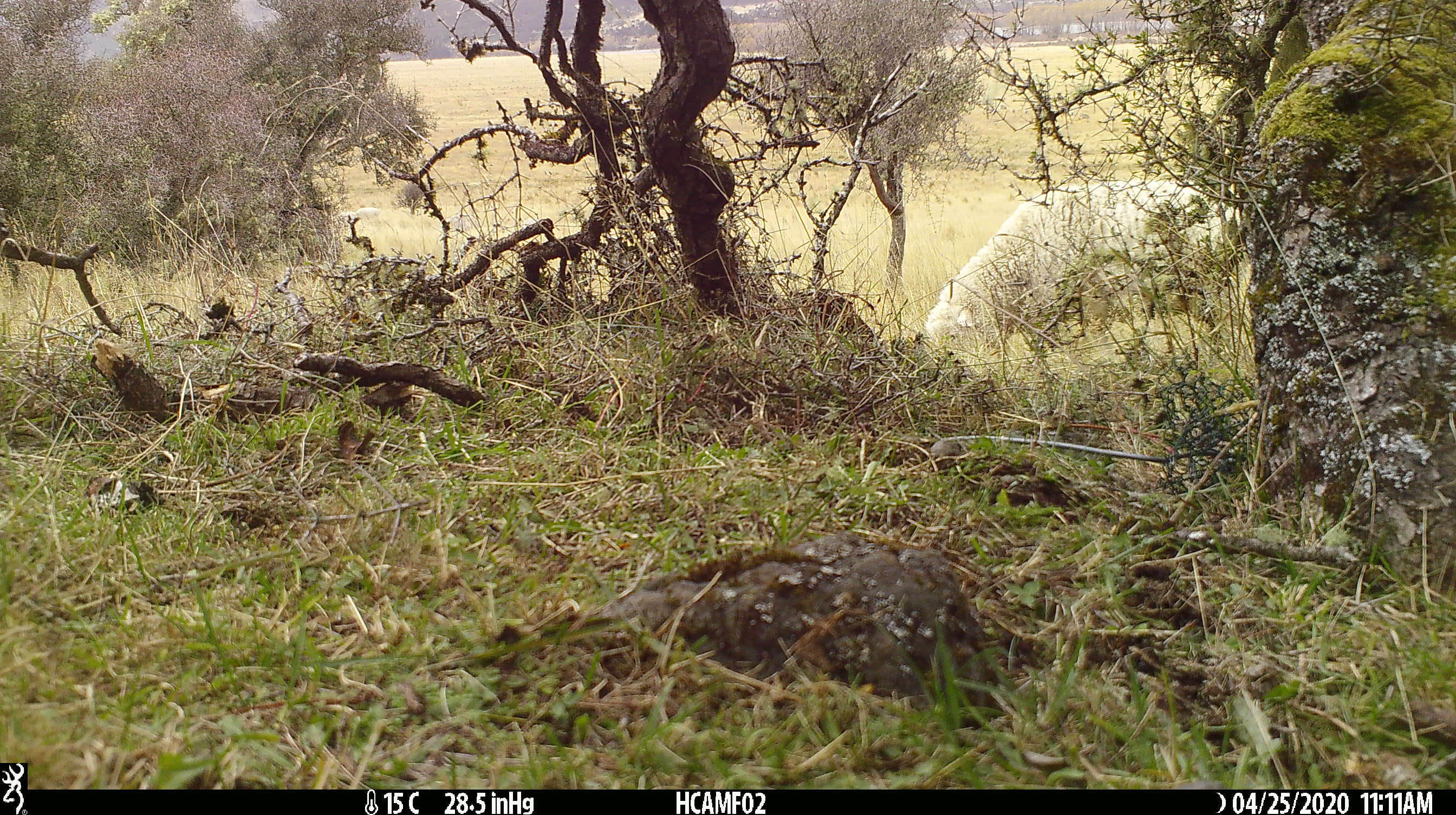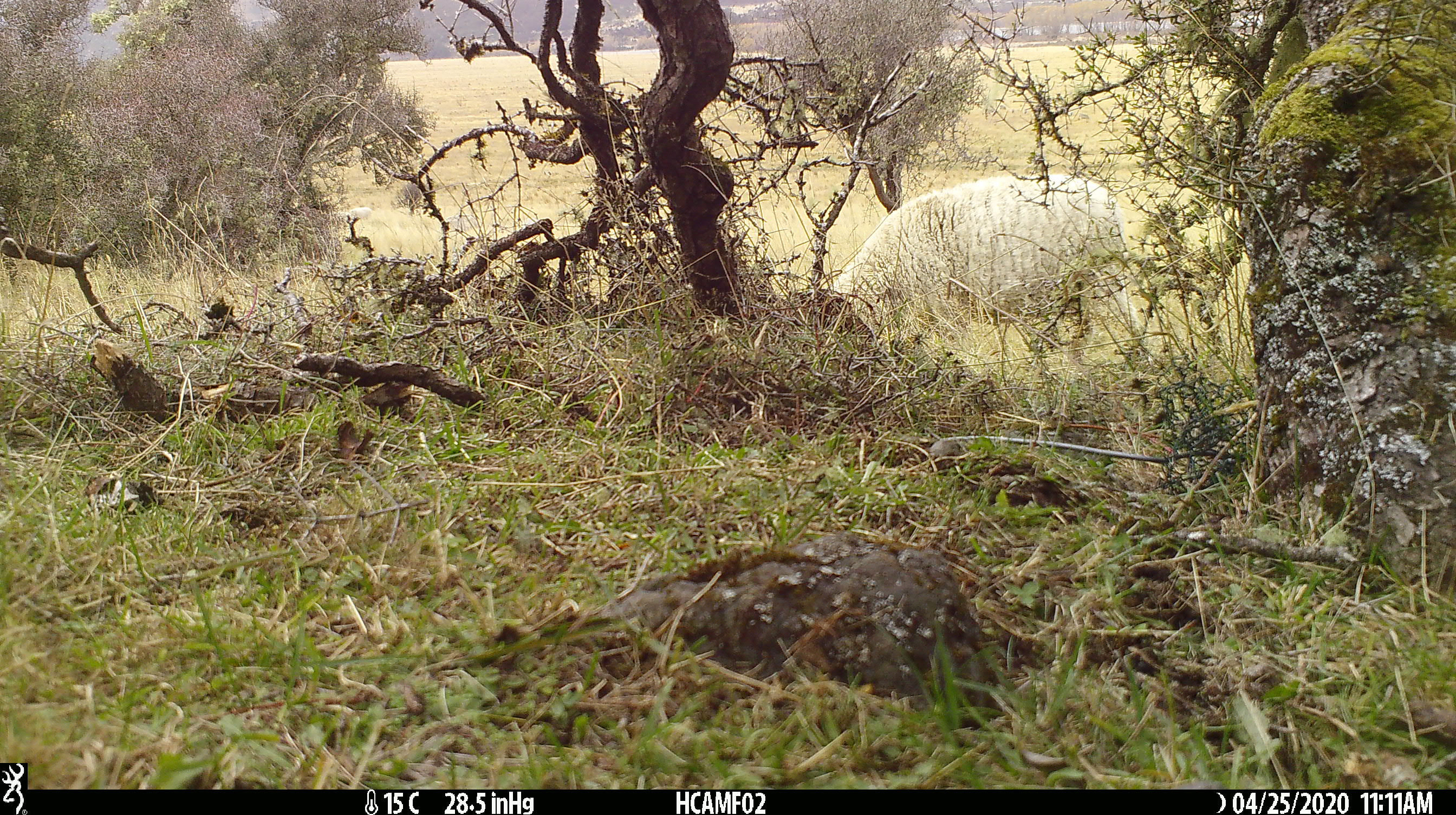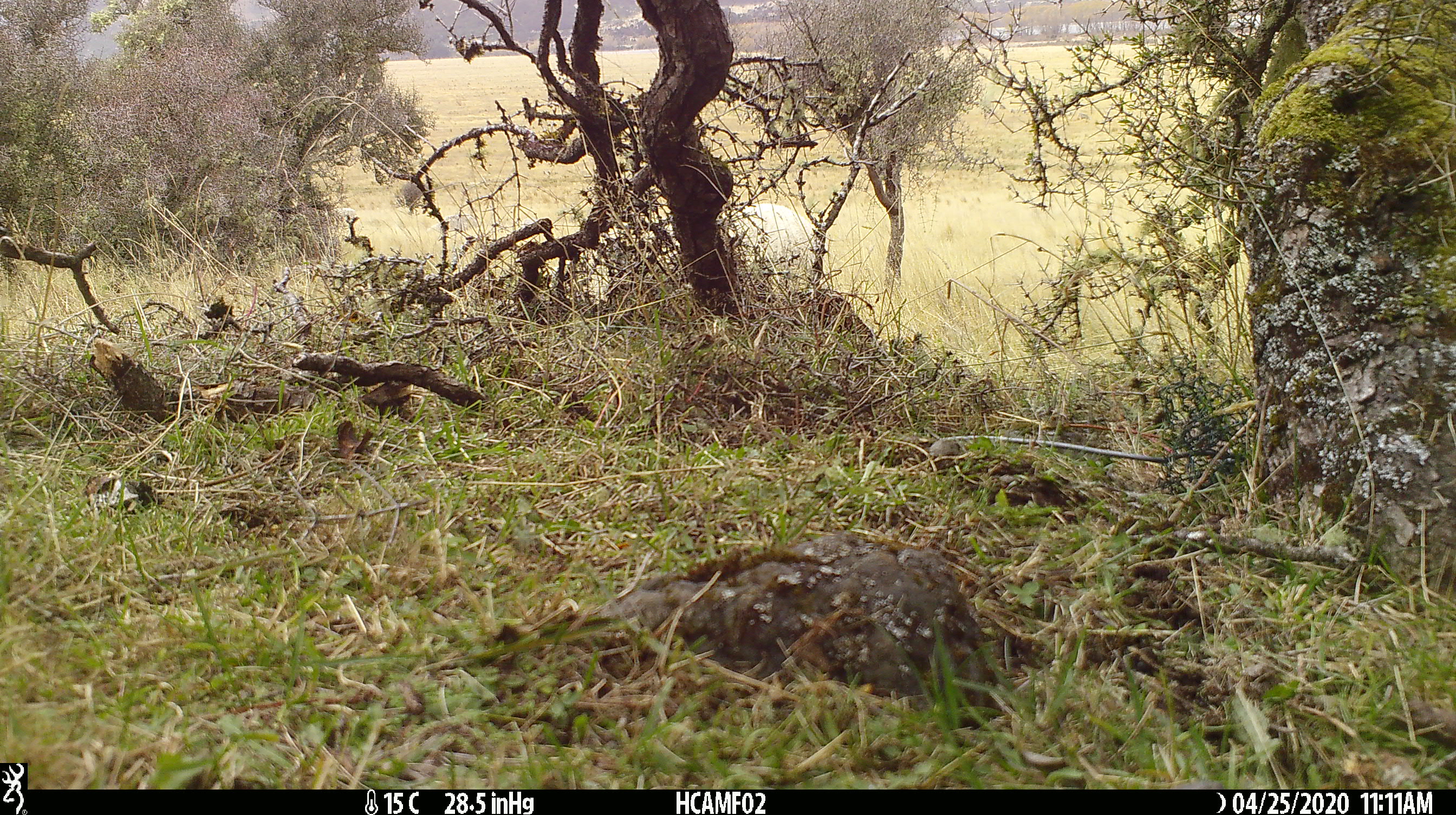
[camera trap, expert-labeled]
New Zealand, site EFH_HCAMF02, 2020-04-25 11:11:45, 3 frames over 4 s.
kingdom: Animalia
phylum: Chordata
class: Mammalia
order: Artiodactyla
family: Bovidae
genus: Ovis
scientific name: Ovis aries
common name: domestic sheep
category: sheep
Sheep (domestic sheep) (Ovis aries).